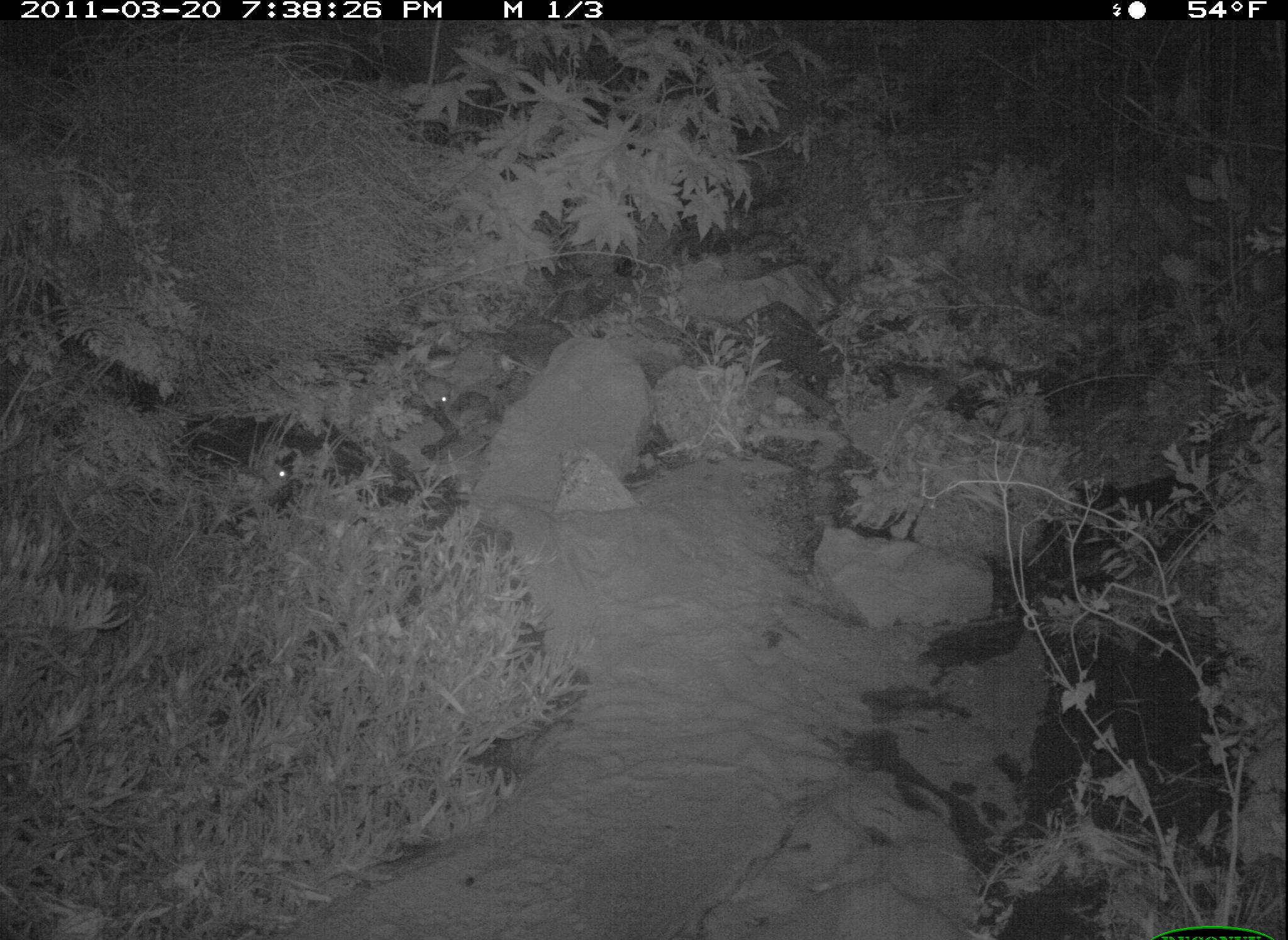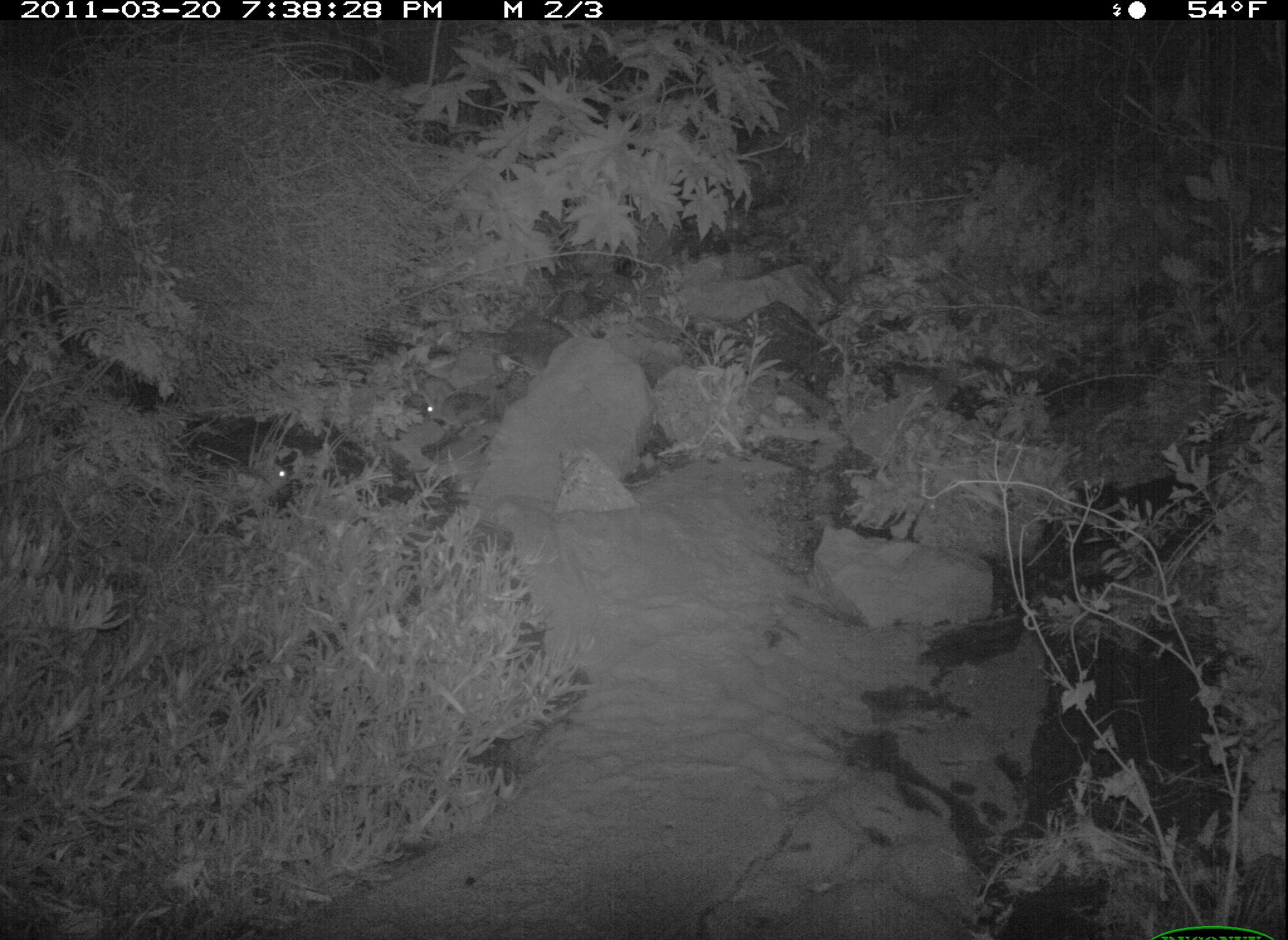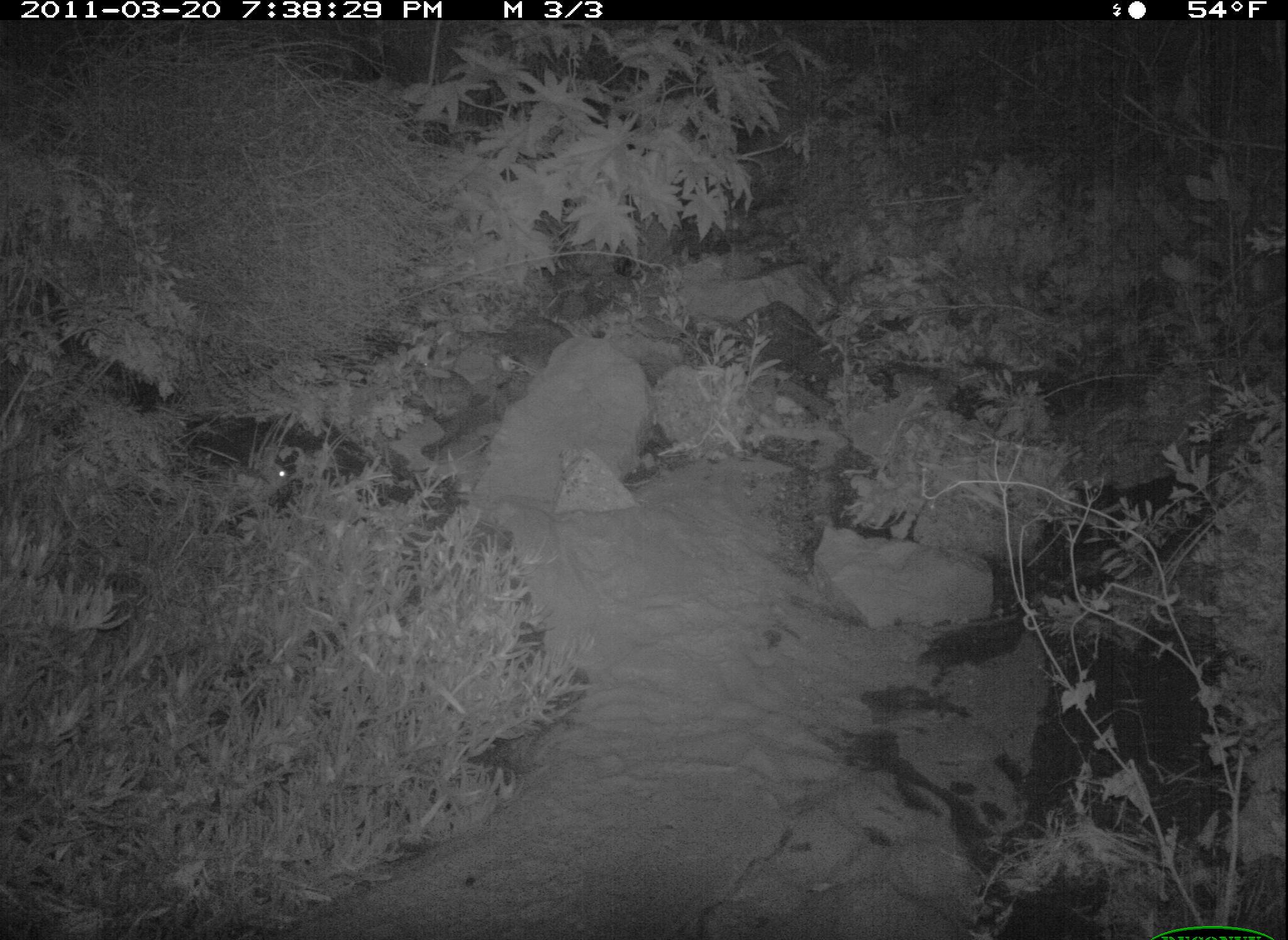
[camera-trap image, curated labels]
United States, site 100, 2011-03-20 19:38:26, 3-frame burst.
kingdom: Animalia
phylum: Chordata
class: Mammalia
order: Lagomorpha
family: Leporidae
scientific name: Leporidae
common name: rabbits and hares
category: rabbit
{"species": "rabbit (rabbits and hares) (Leporidae)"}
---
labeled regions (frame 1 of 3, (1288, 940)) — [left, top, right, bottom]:
rabbit: [418, 366, 497, 439]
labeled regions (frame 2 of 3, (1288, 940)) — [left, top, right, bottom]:
rabbit: [201, 437, 306, 518]; [406, 361, 510, 440]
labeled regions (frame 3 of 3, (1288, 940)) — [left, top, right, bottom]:
rabbit: [204, 420, 327, 548]